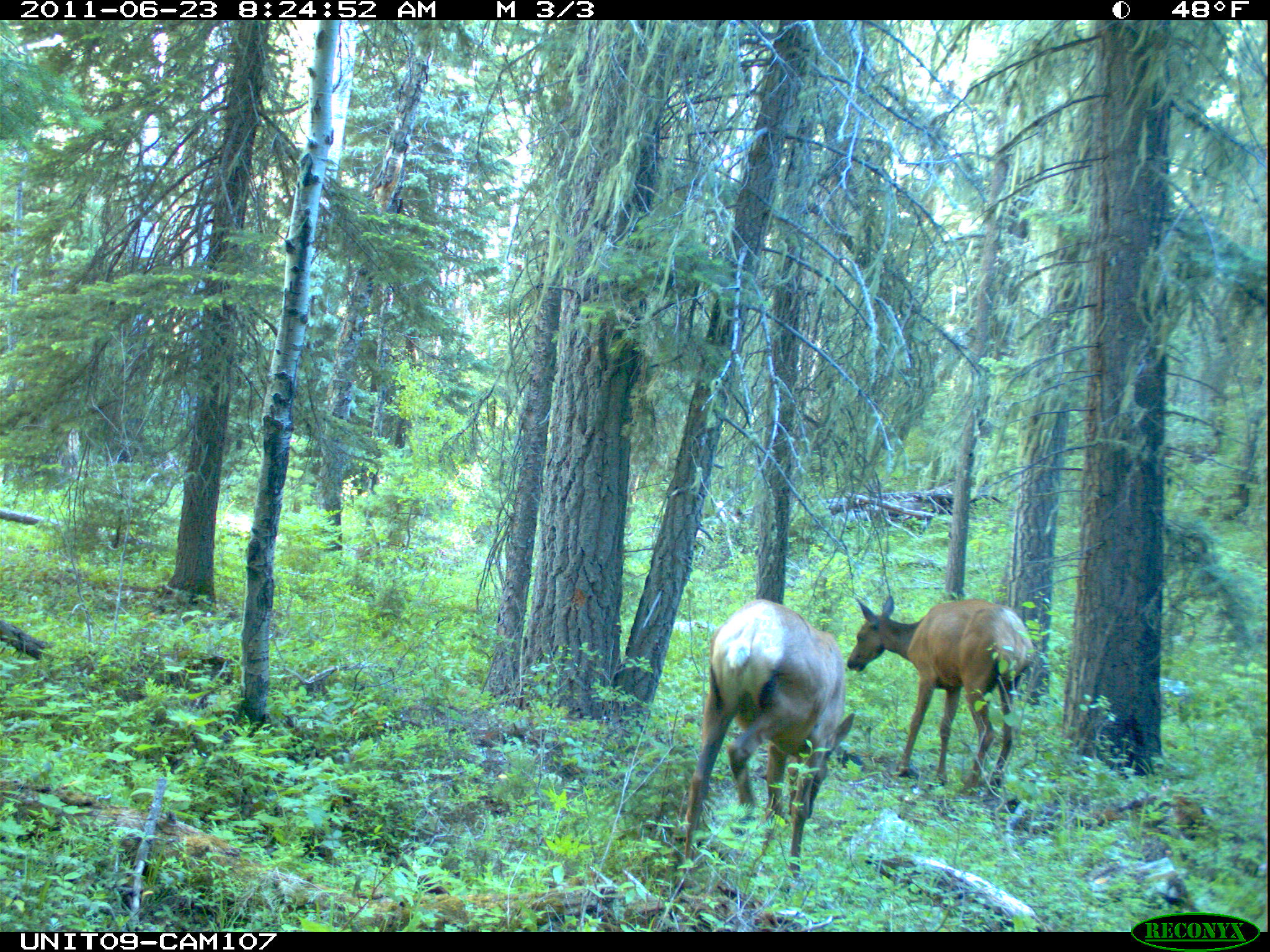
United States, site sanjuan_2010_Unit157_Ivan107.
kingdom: Animalia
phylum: Chordata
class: Mammalia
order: Artiodactyla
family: Cervidae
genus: Cervus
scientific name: Cervus elaphus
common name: red deer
Cervus elaphus (red deer).